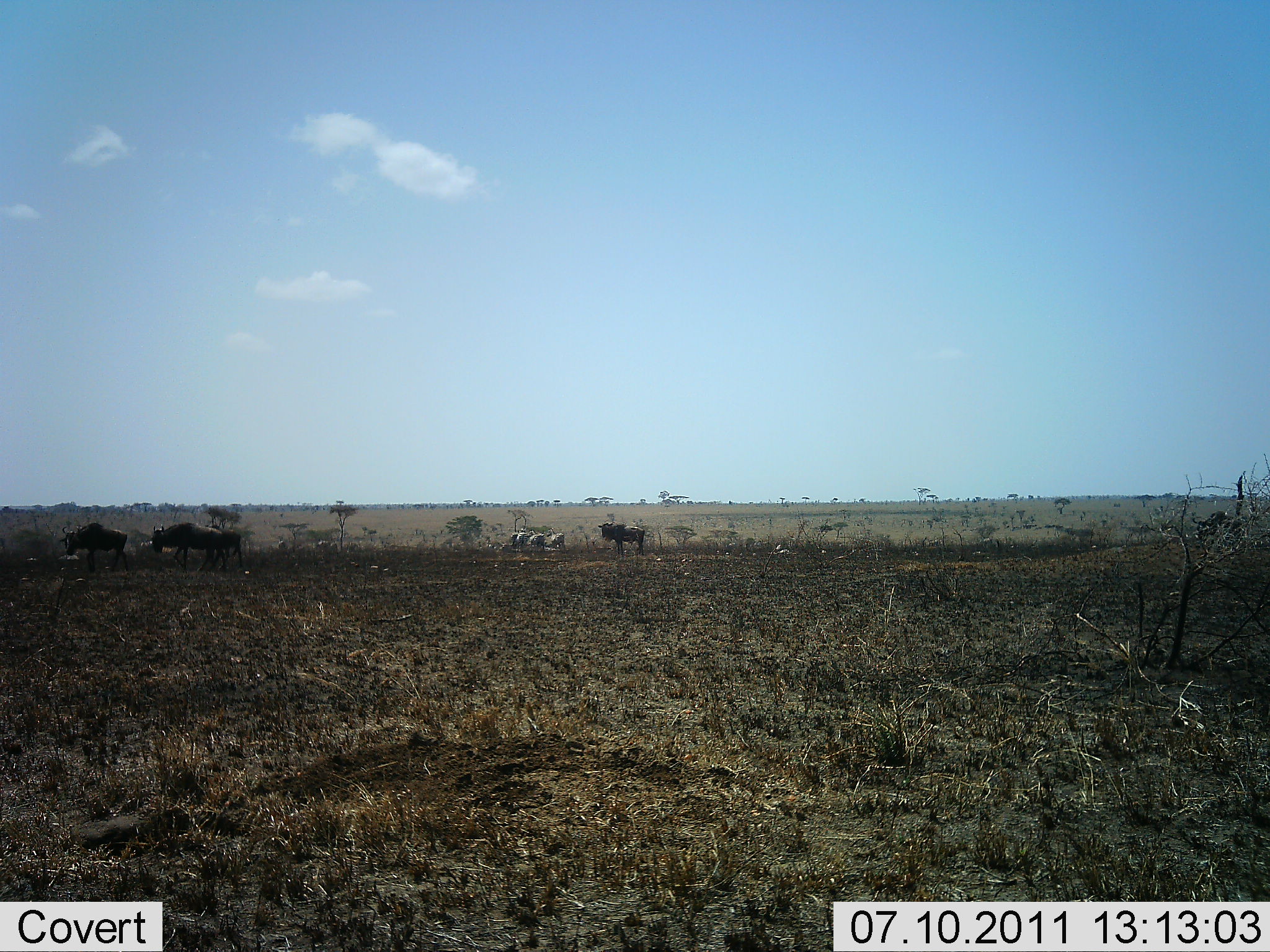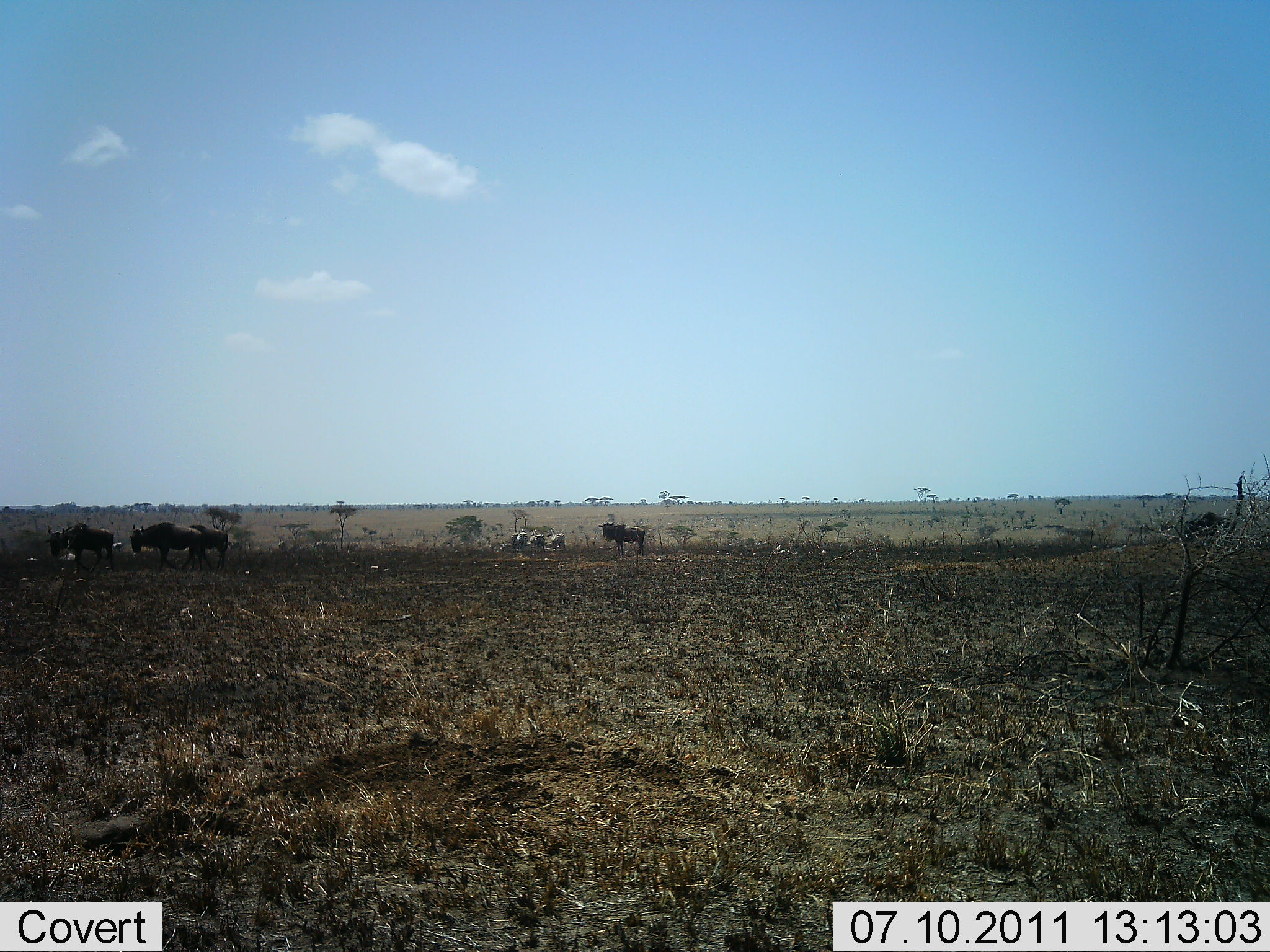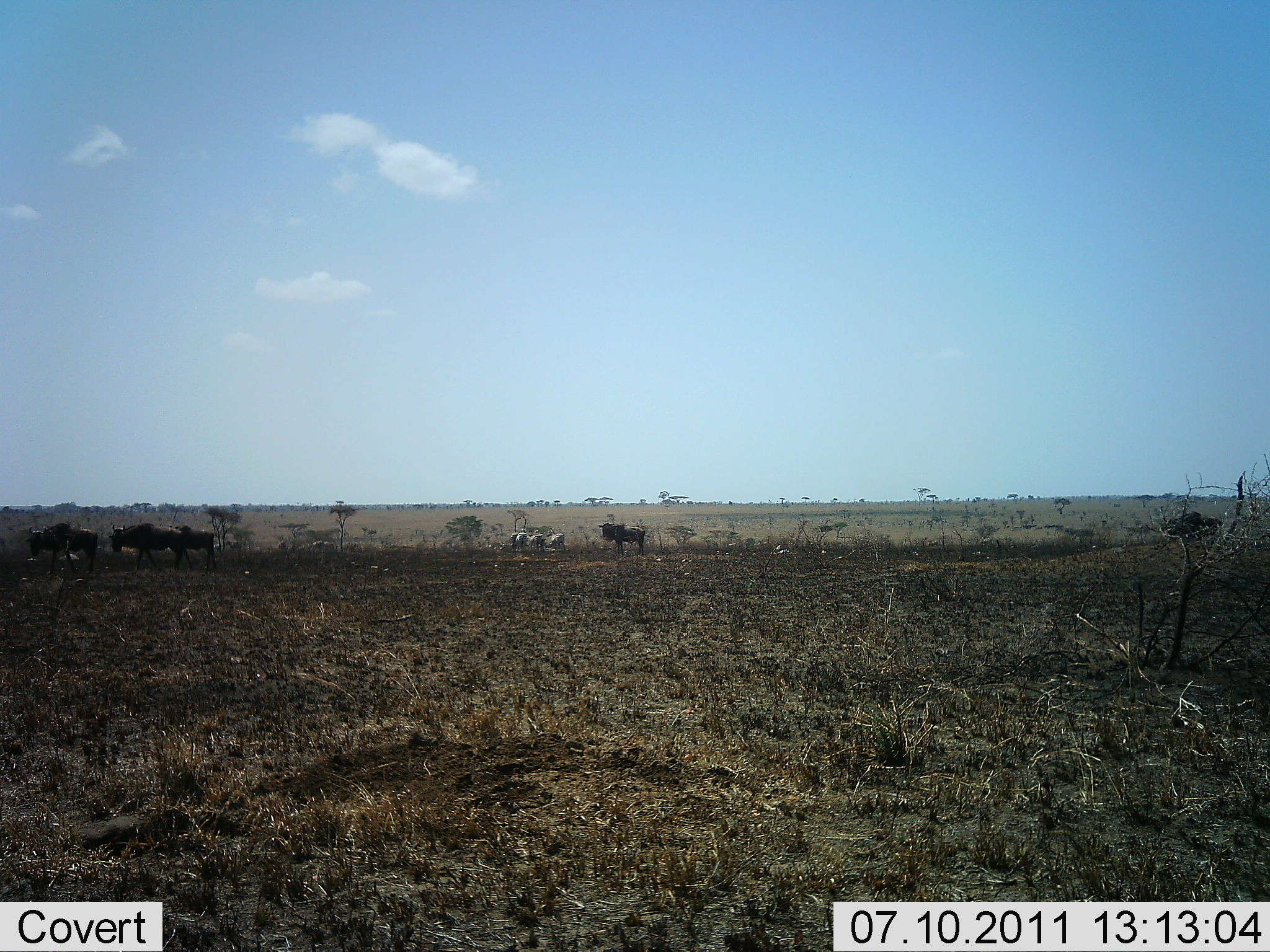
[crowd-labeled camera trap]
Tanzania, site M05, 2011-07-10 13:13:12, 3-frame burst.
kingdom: Animalia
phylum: Chordata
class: Mammalia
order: Artiodactyla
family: Bovidae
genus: Connochaetes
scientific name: Connochaetes taurinus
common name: blue wildebeest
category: wildebeest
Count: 5.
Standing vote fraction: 44%.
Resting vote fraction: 0%.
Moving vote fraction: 100%.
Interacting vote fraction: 0%.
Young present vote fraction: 0%.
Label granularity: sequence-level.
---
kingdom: Animalia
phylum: Chordata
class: Mammalia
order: Perissodactyla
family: Equidae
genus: Equus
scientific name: Equus quagga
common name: plains zebra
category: zebra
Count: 3.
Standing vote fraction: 44%.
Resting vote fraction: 0%.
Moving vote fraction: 11%.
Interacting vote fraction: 0%.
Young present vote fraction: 0%.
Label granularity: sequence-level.